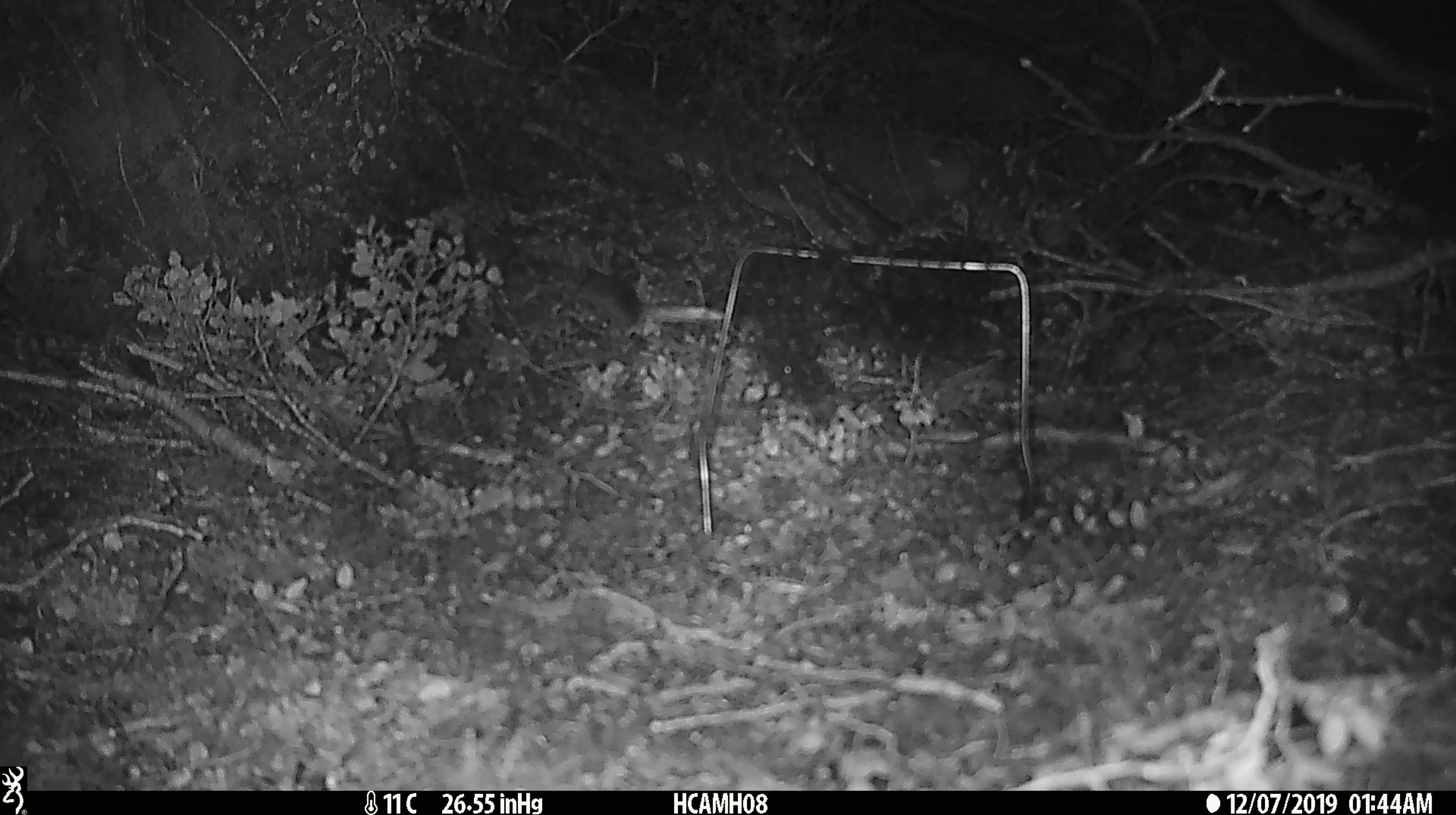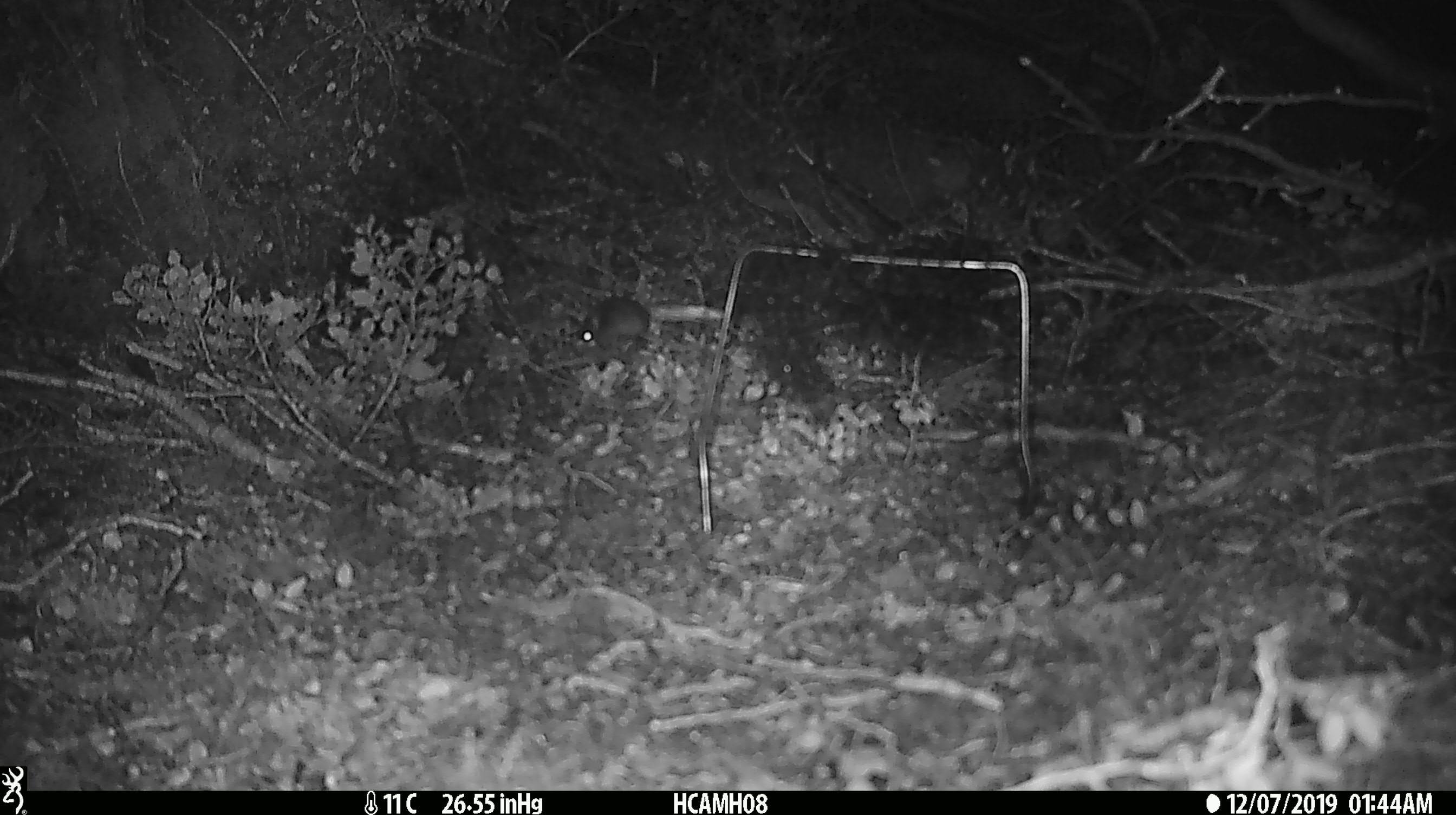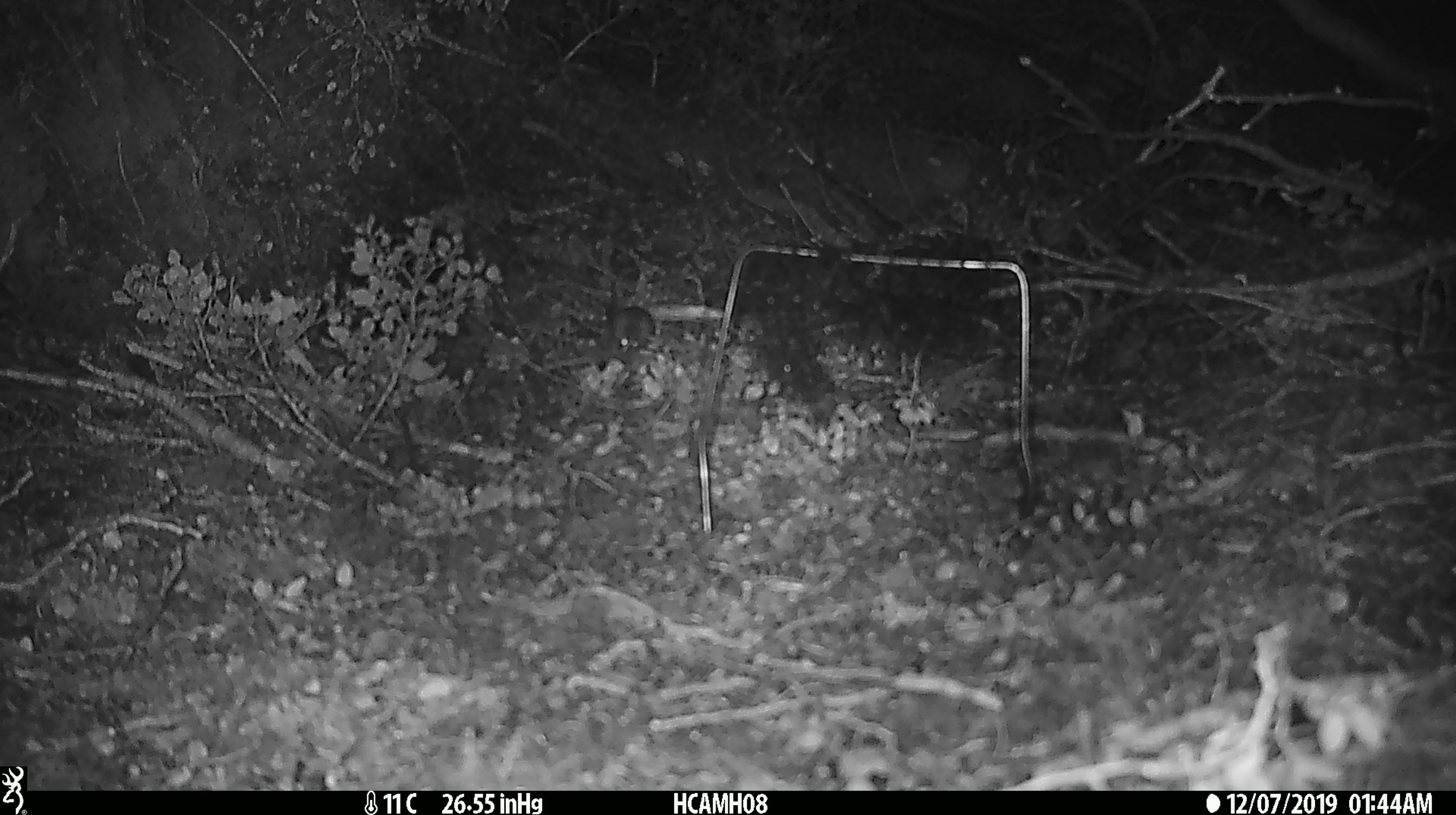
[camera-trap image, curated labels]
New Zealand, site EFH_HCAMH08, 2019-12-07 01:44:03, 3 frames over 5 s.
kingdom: Animalia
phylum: Chordata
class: Mammalia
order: Rodentia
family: Muridae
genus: Mus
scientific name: Mus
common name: mouse